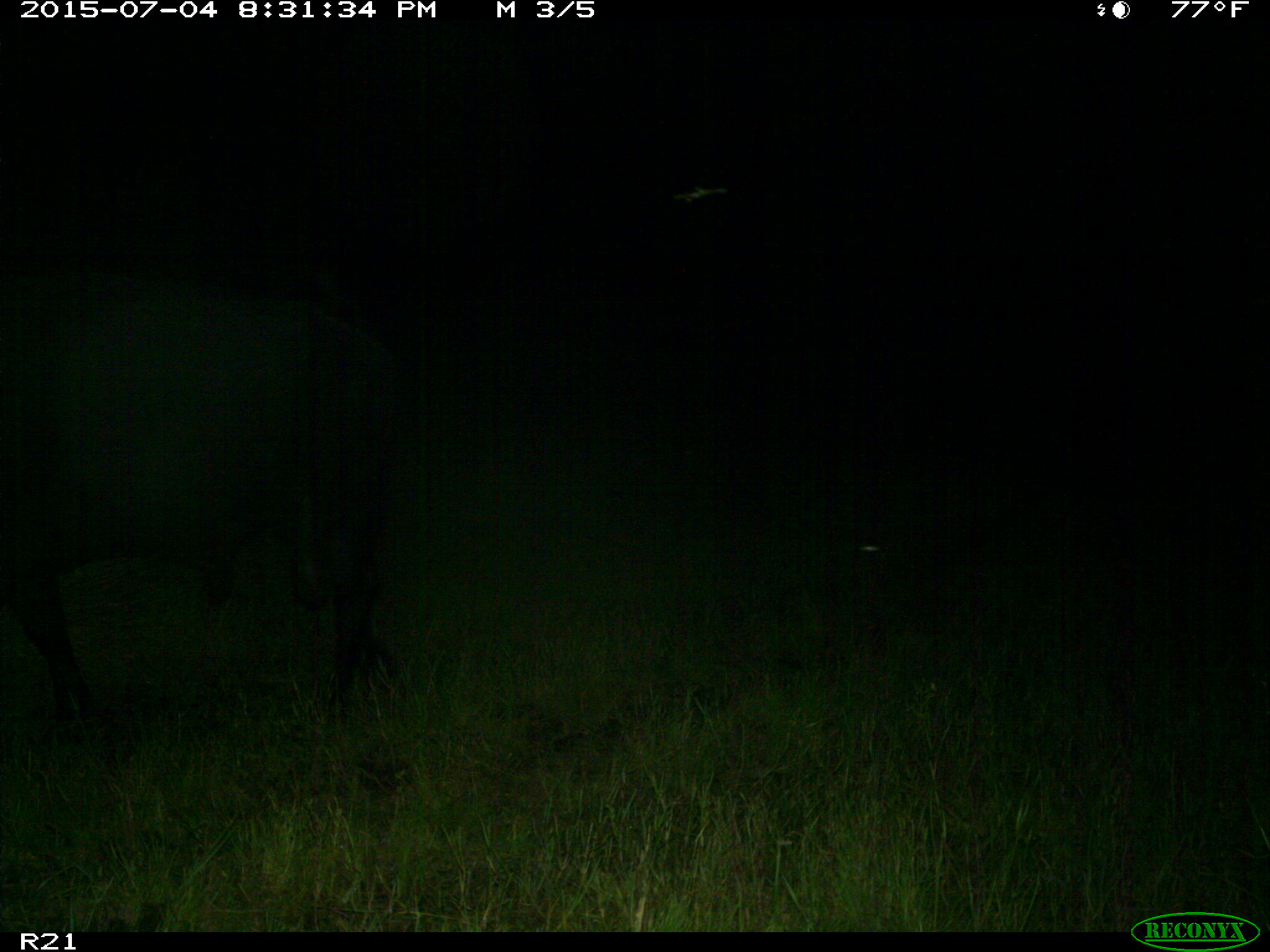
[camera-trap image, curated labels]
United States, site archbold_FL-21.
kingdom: Animalia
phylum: Chordata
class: Mammalia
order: Artiodactyla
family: Bovidae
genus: Bos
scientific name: Bos taurus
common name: domestic cow